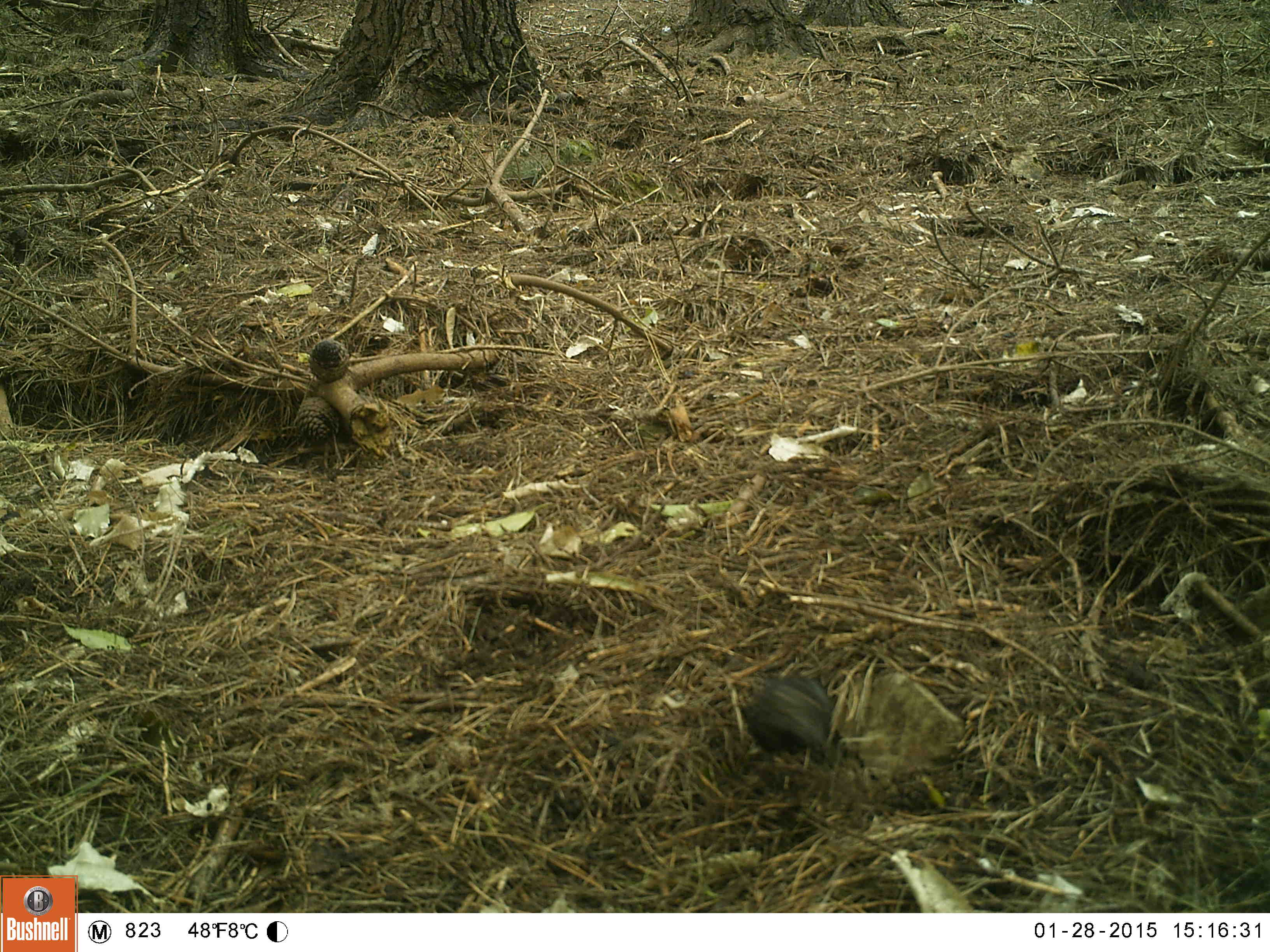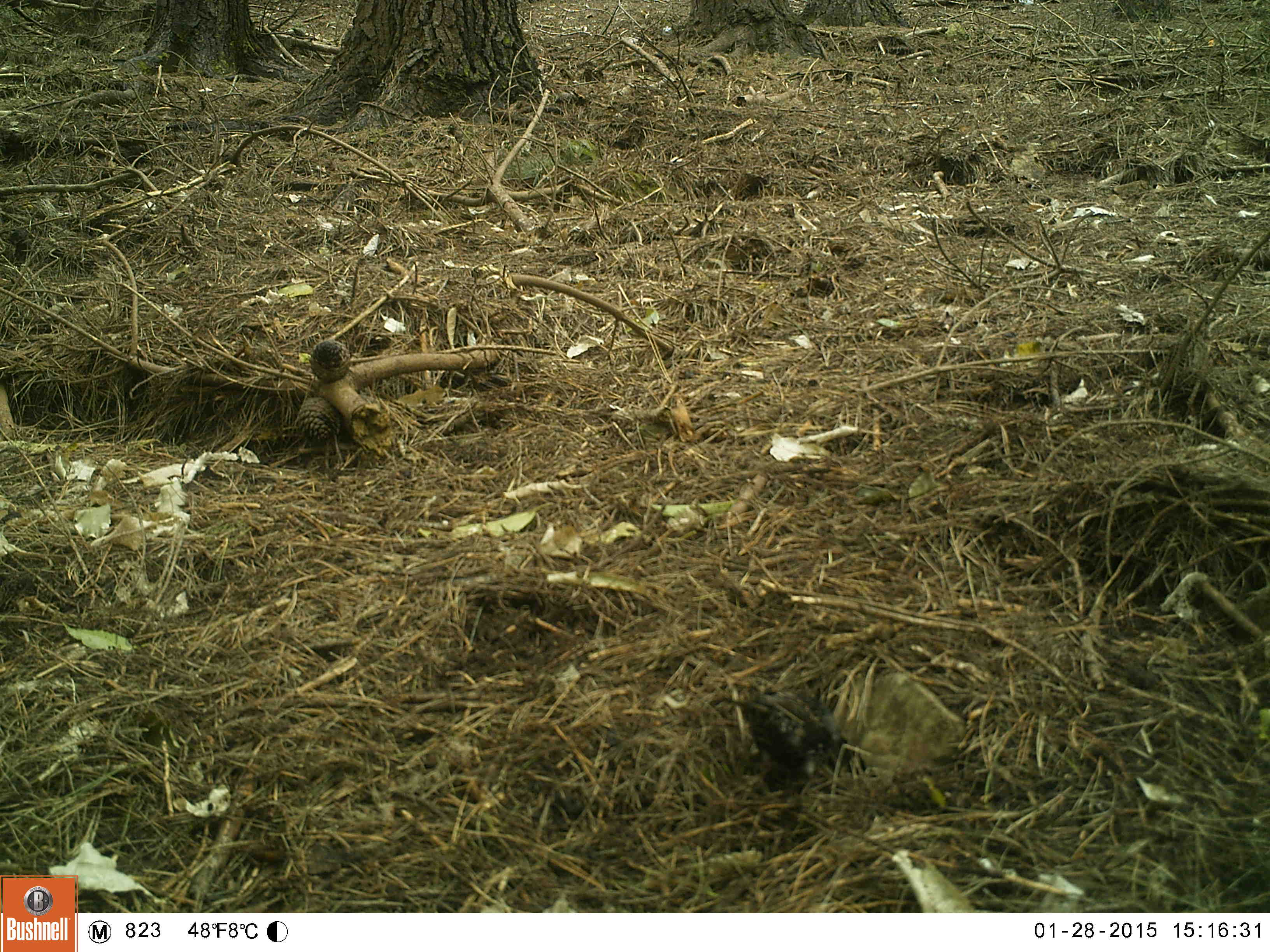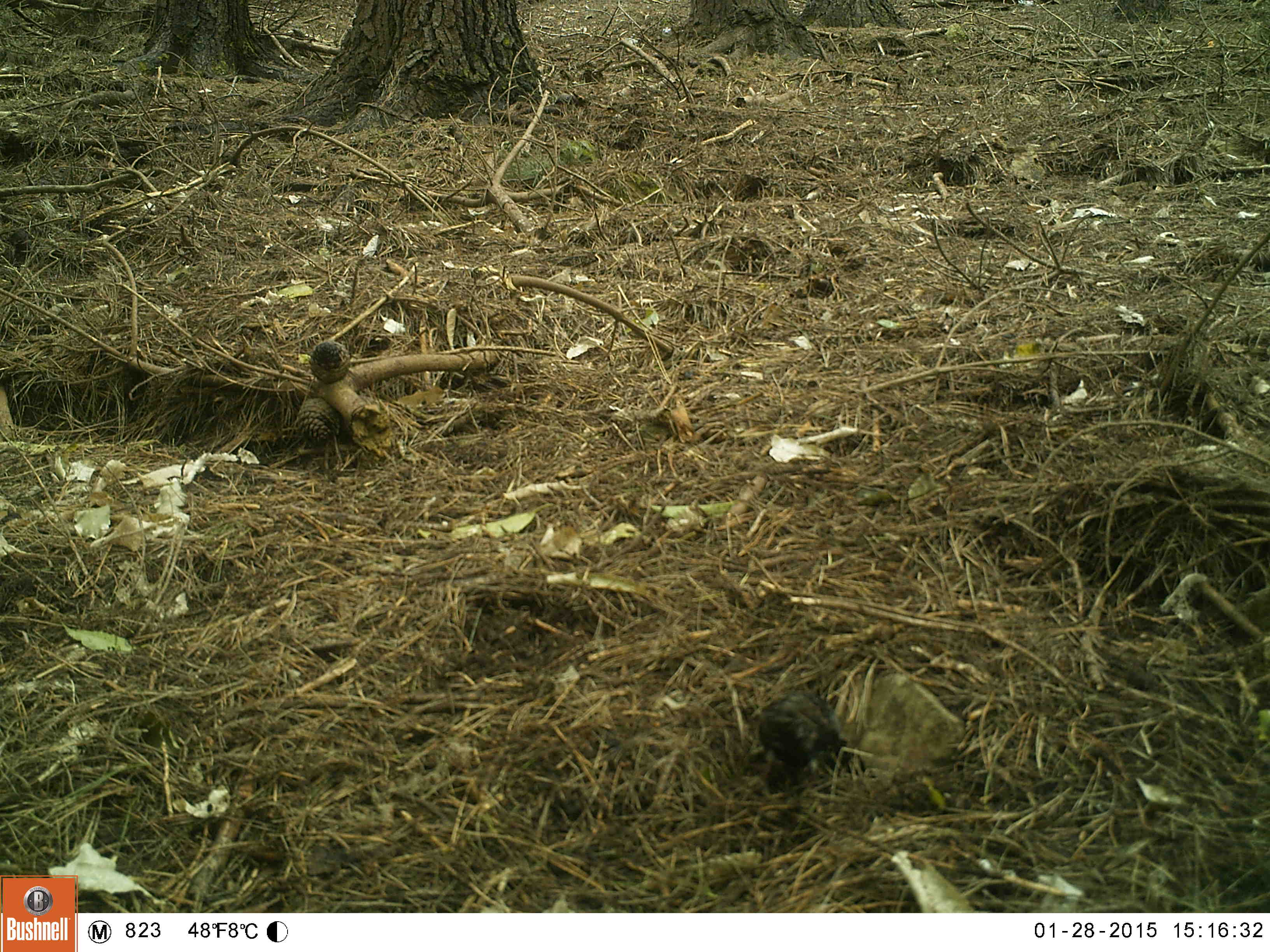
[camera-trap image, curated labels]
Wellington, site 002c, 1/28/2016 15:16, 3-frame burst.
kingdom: Animalia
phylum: Chordata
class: Aves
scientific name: Aves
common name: bird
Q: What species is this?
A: Bird (Aves).